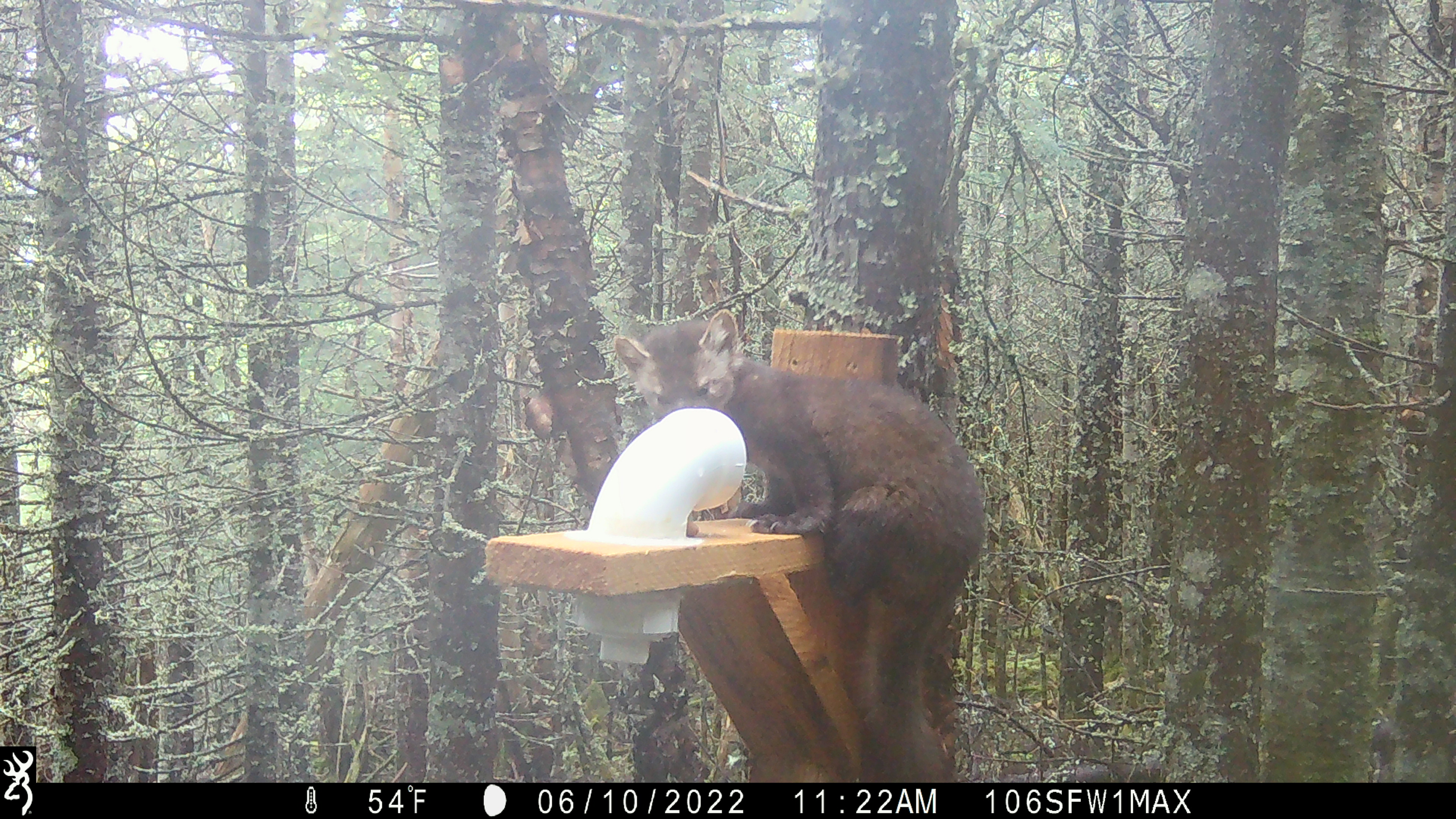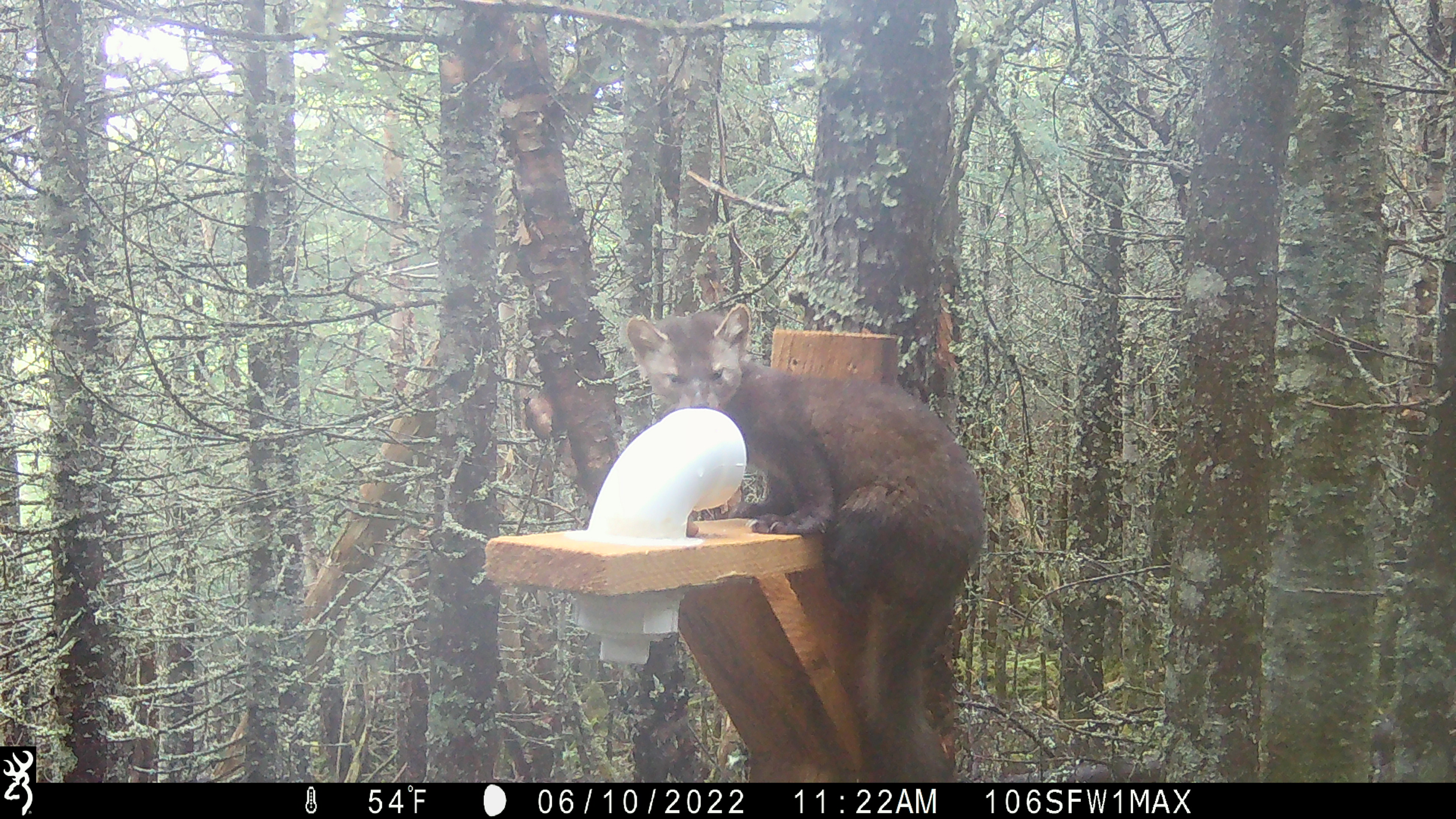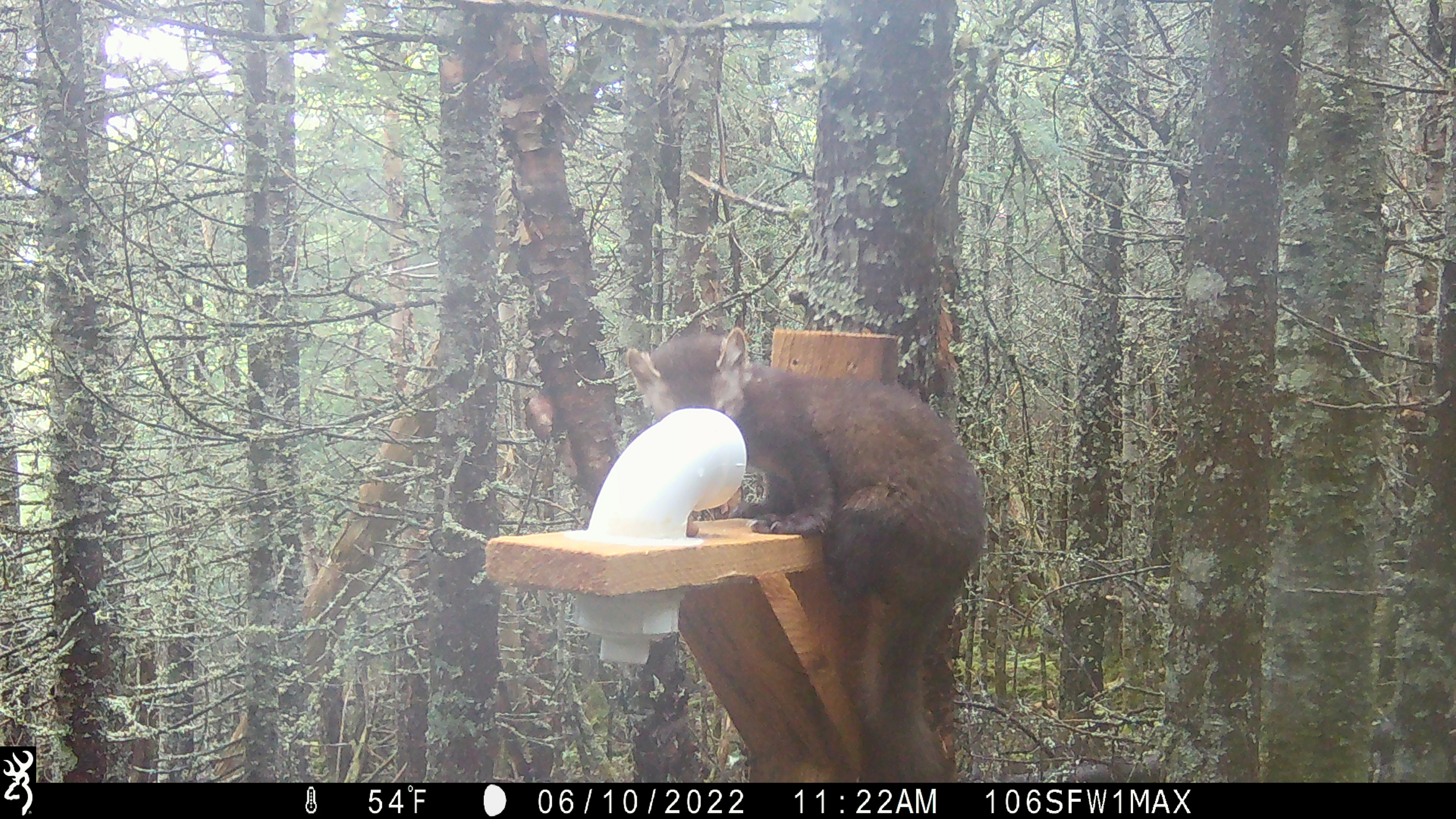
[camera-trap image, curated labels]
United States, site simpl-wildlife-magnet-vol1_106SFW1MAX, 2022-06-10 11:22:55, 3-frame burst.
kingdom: Animalia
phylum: Chordata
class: Mammalia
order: Carnivora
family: Mustelidae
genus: Martes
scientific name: Martes americana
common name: american marten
American marten (Martes americana).